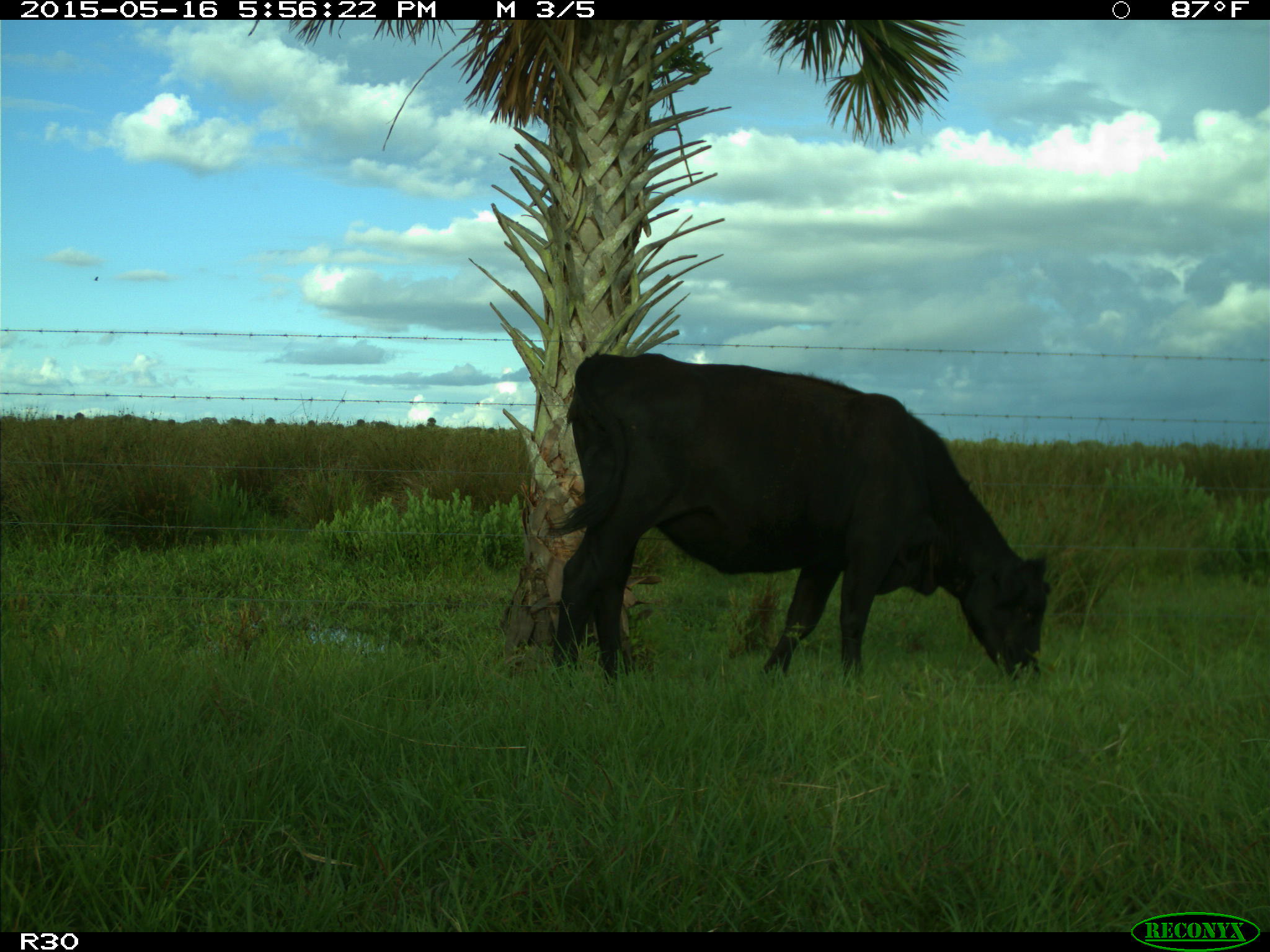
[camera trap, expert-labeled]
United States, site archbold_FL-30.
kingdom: Animalia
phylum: Chordata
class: Mammalia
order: Artiodactyla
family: Bovidae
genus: Bos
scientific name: Bos taurus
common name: domestic cow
Bos taurus (domestic cow).